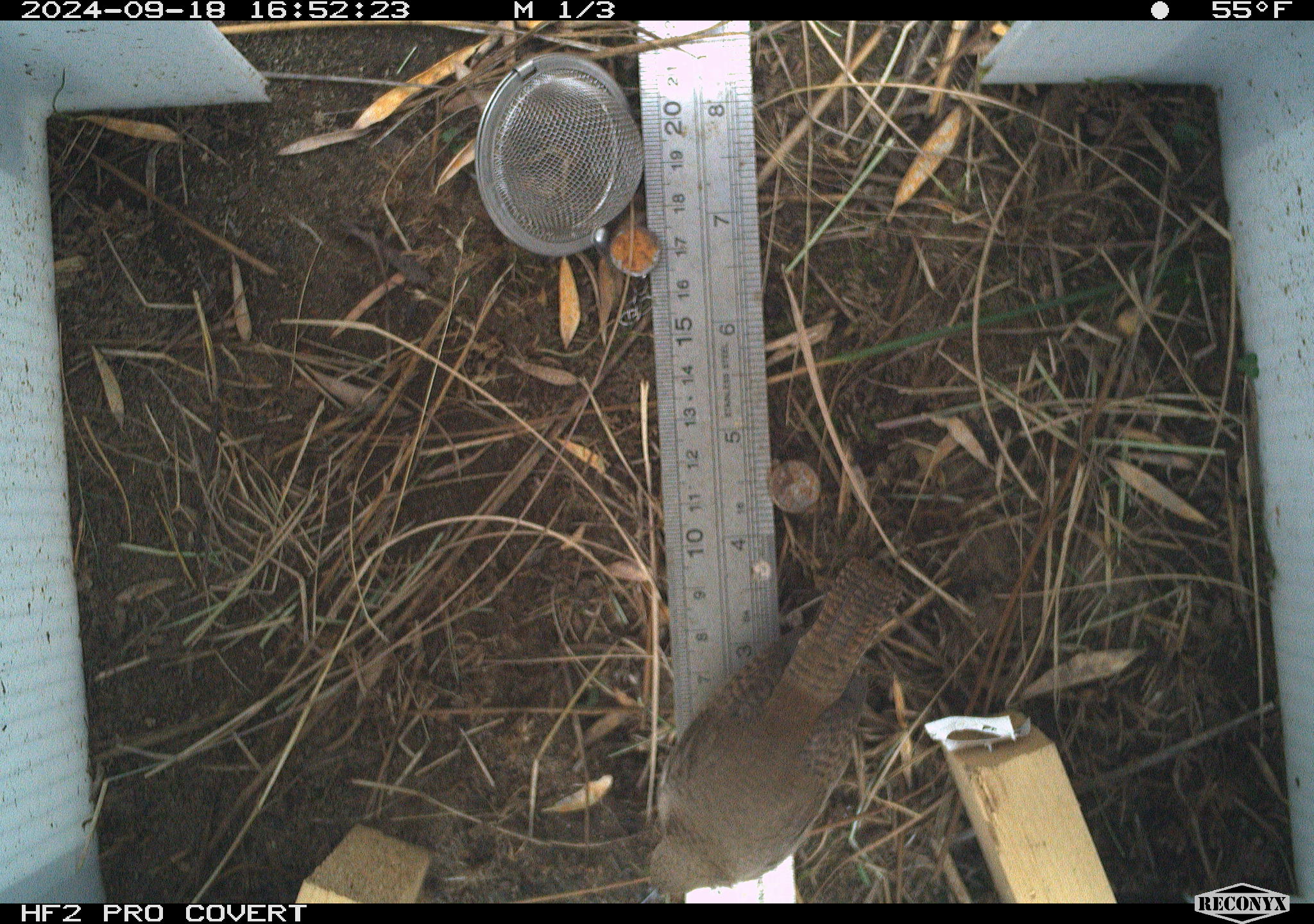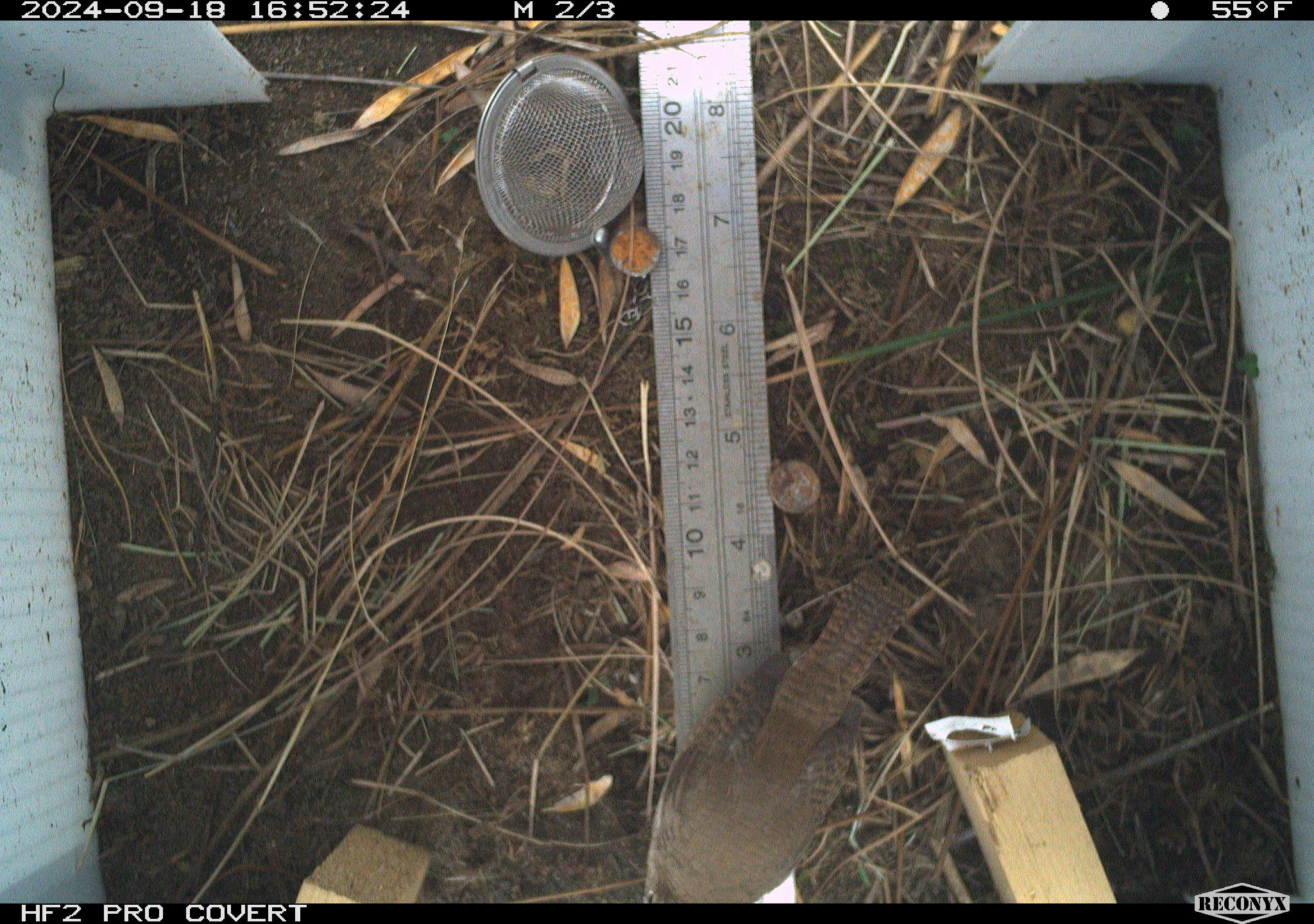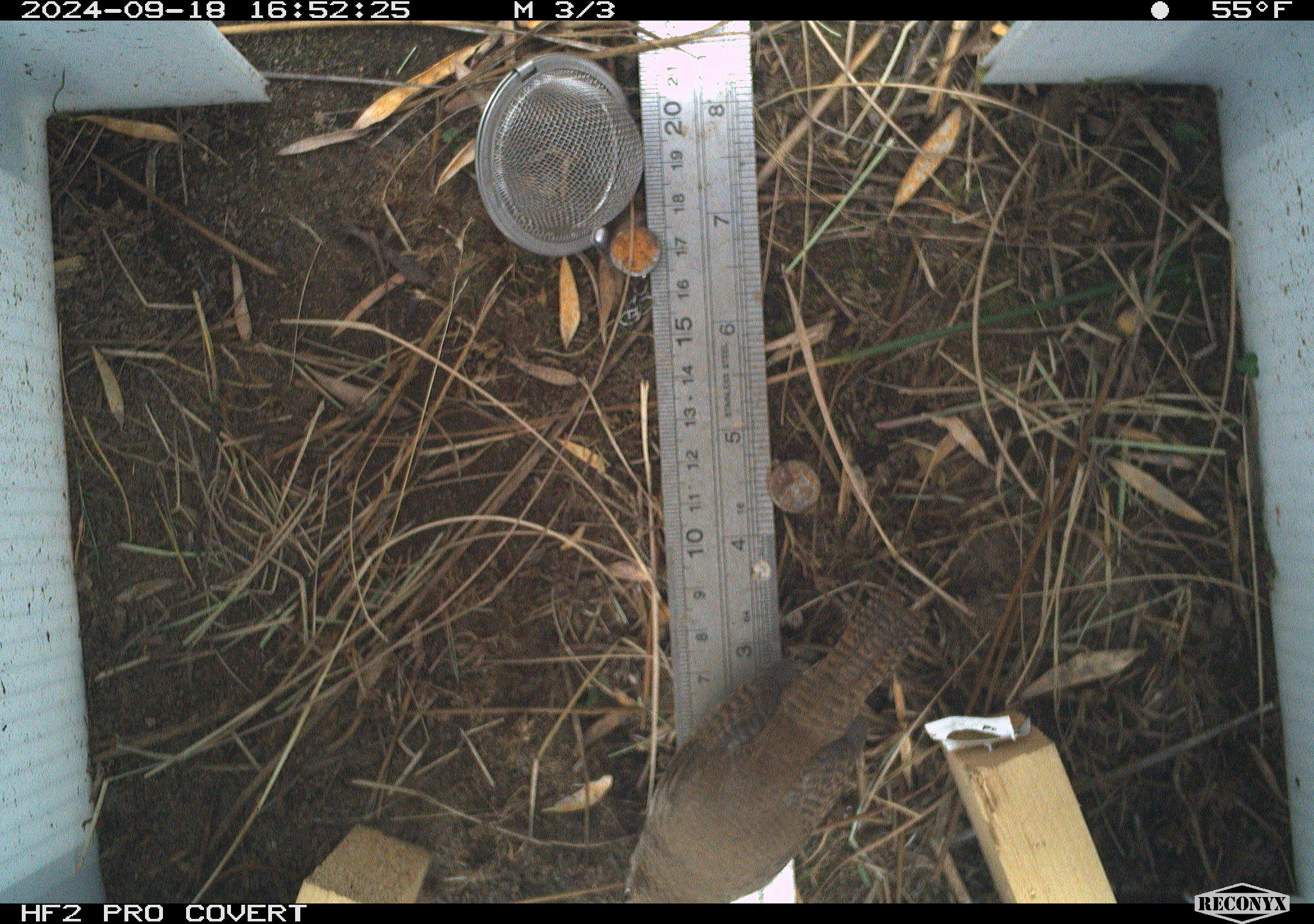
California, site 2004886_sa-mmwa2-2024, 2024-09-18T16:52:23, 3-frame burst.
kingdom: Animalia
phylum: Chordata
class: Aves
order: Passeriformes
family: Troglodytidae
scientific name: Troglodytidae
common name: wren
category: troglodytidae family